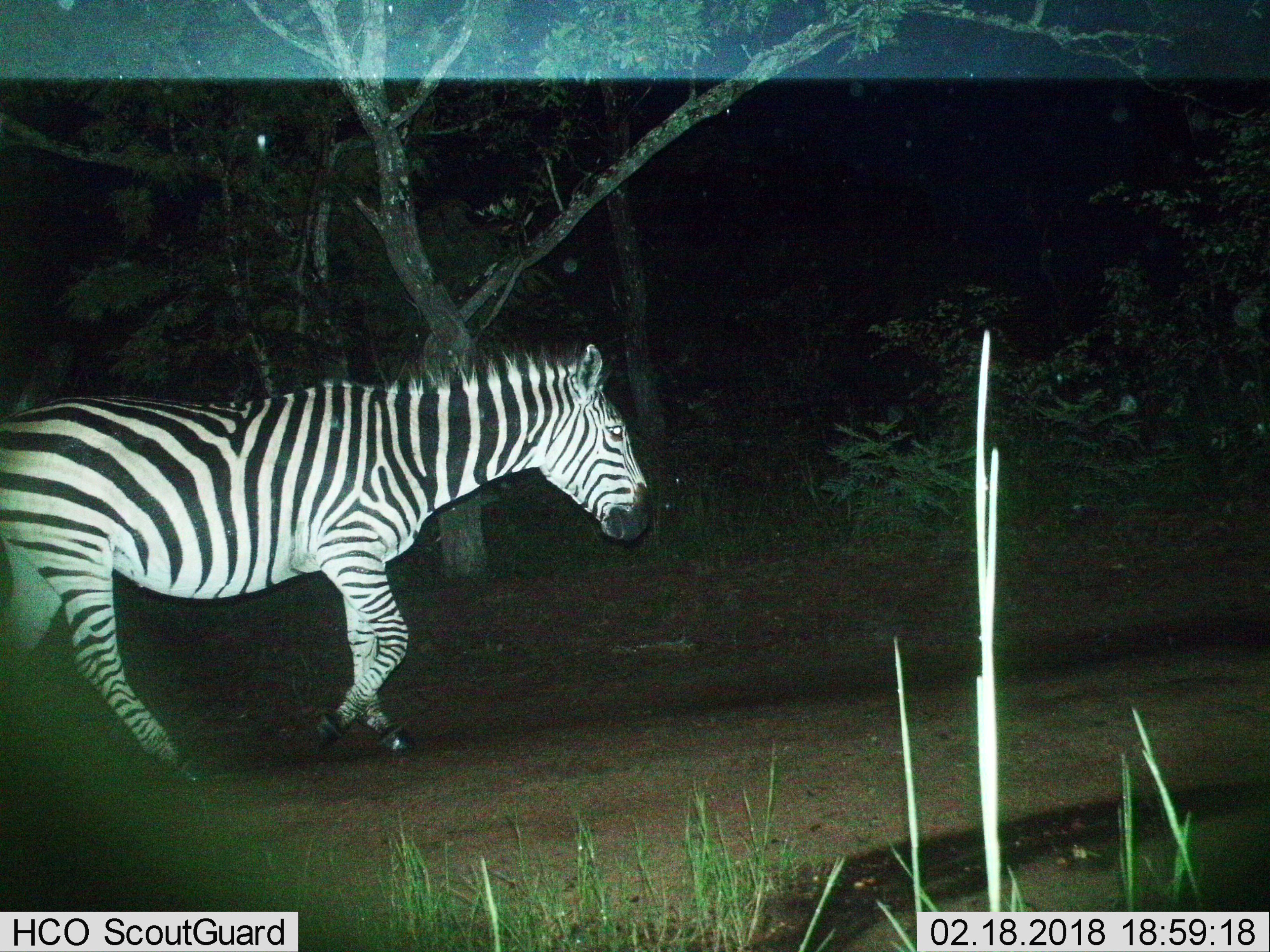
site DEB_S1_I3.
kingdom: Animalia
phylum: Chordata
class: Mammalia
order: Perissodactyla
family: Equidae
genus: Equus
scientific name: Equus quagga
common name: plains zebra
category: zebraplains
Zebraplains (plains zebra) (Equus quagga), count 1. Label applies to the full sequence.